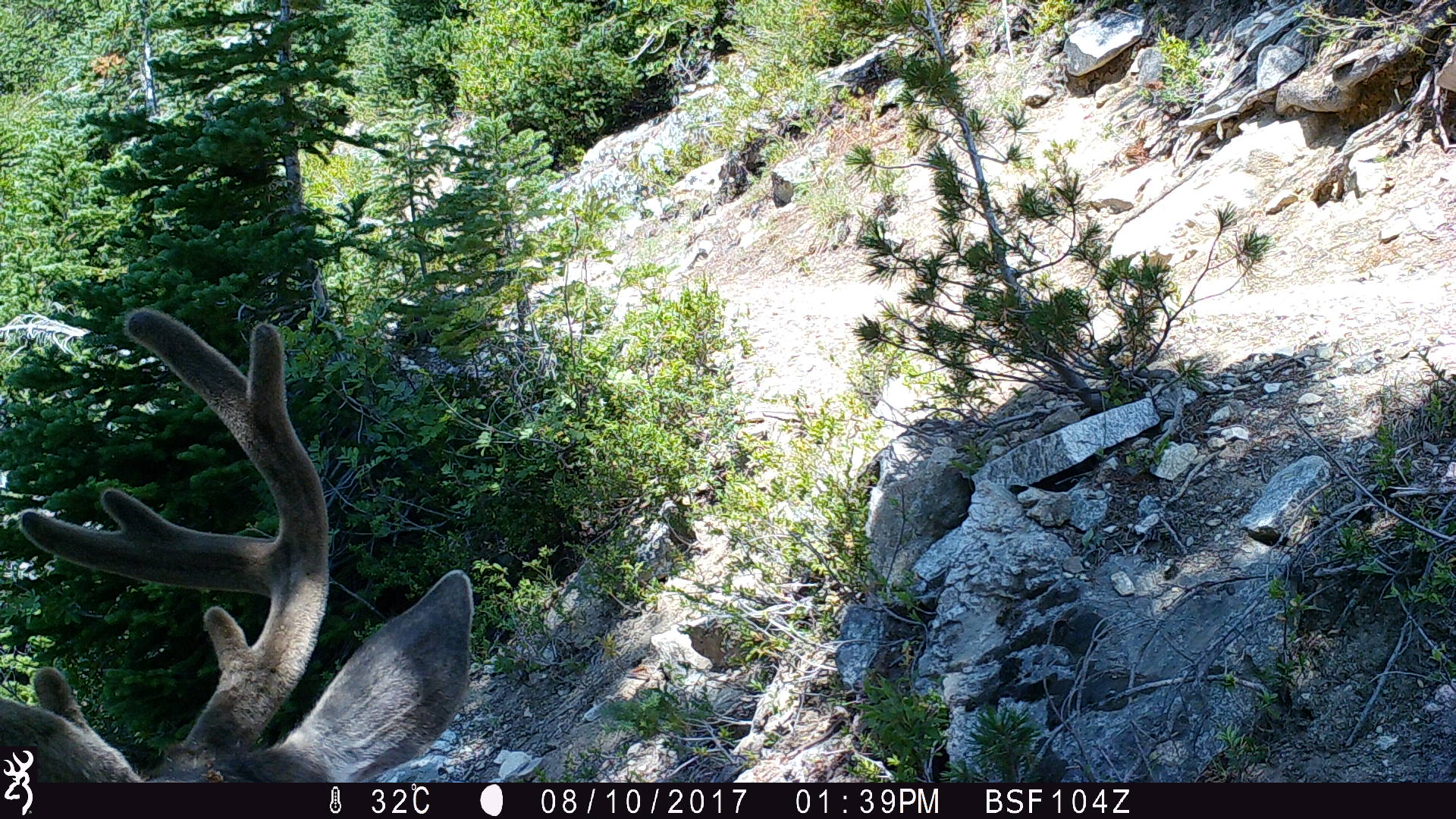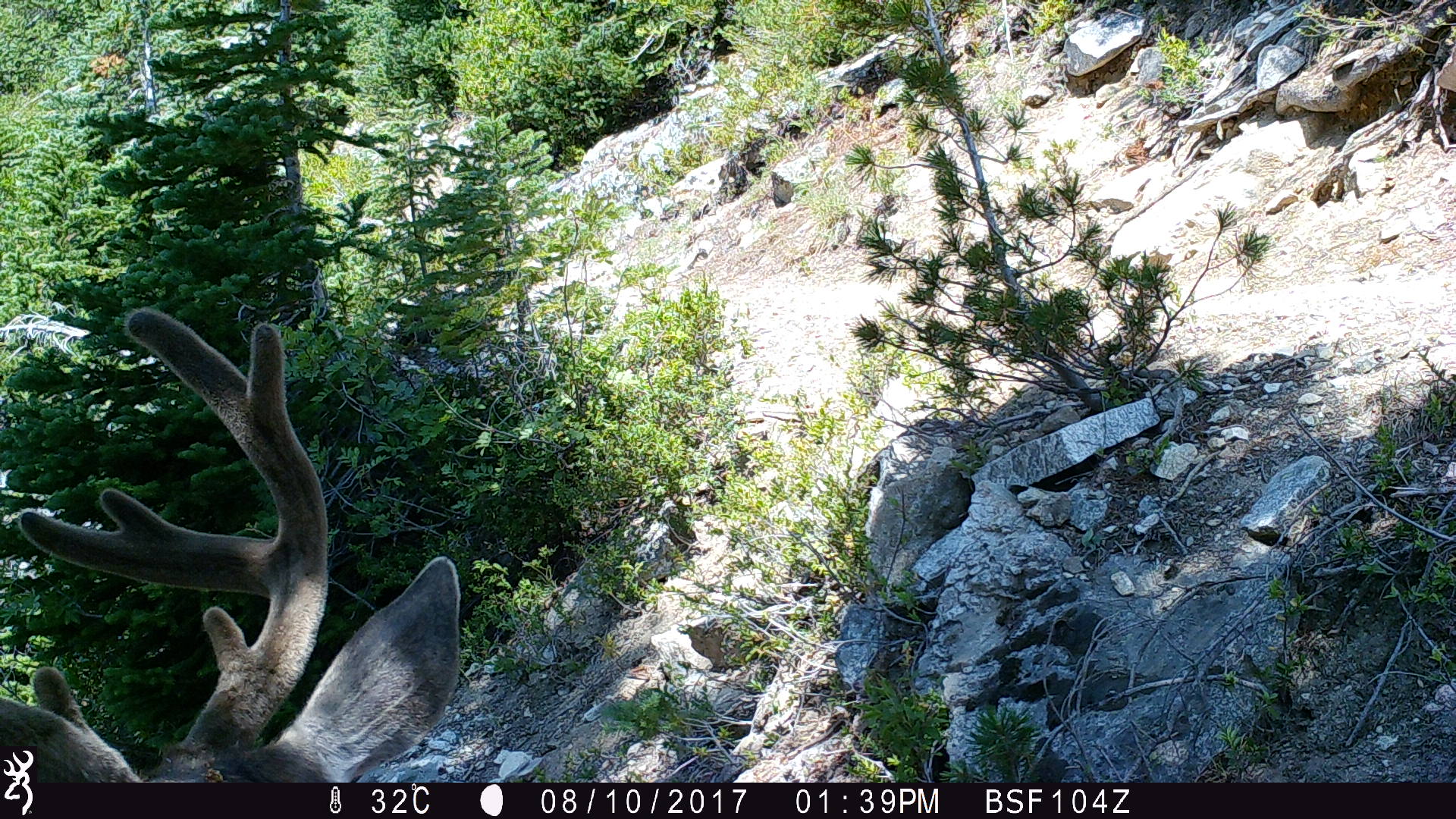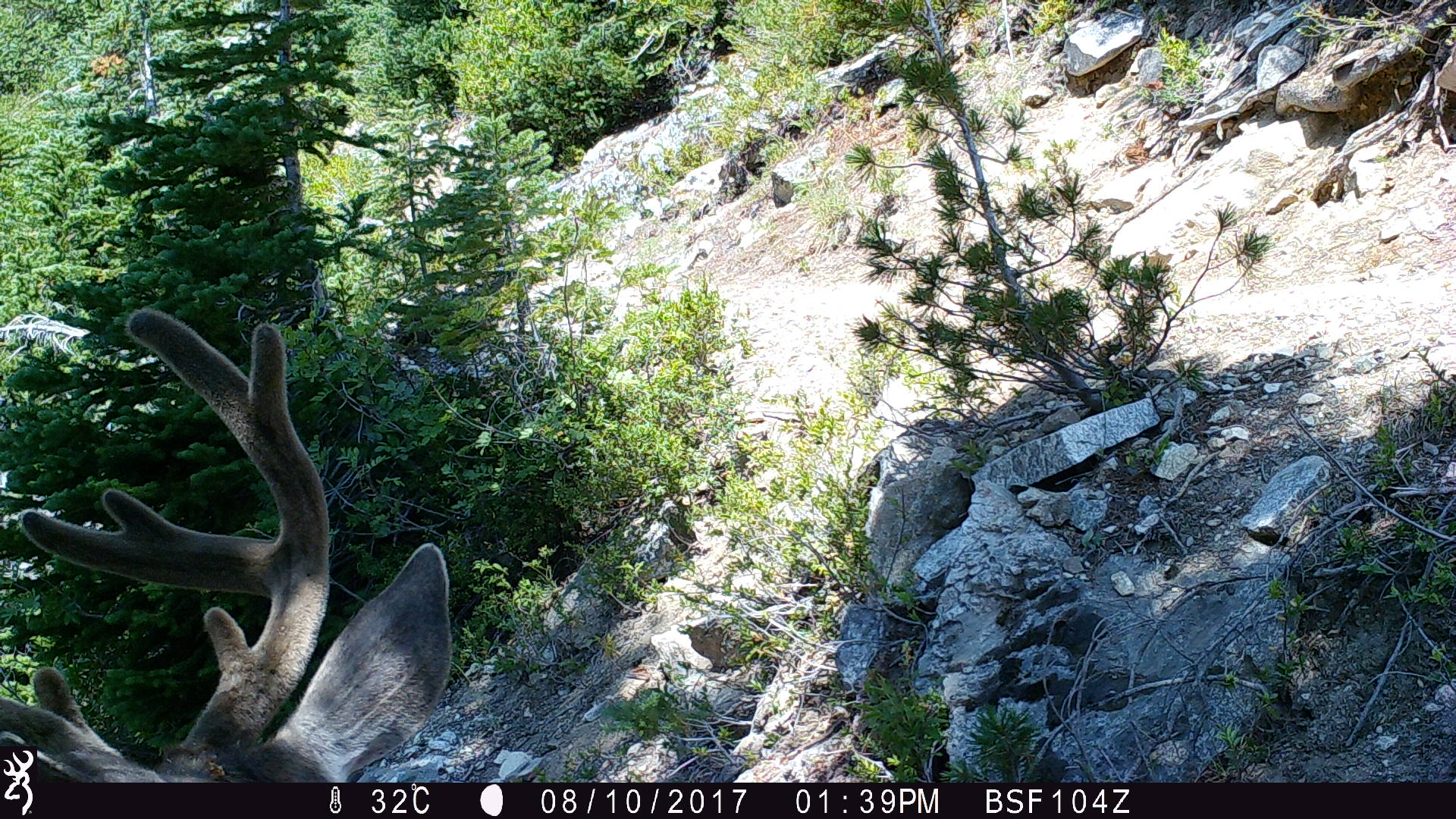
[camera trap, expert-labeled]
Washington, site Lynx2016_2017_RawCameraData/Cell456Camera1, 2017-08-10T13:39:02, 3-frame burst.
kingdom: Animalia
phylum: Chordata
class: Mammalia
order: Artiodactyla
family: Cervidae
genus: Odocoileus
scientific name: Odocoileus hemionus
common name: mule deer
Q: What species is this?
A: Odocoileus hemionus (mule deer).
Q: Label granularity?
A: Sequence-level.